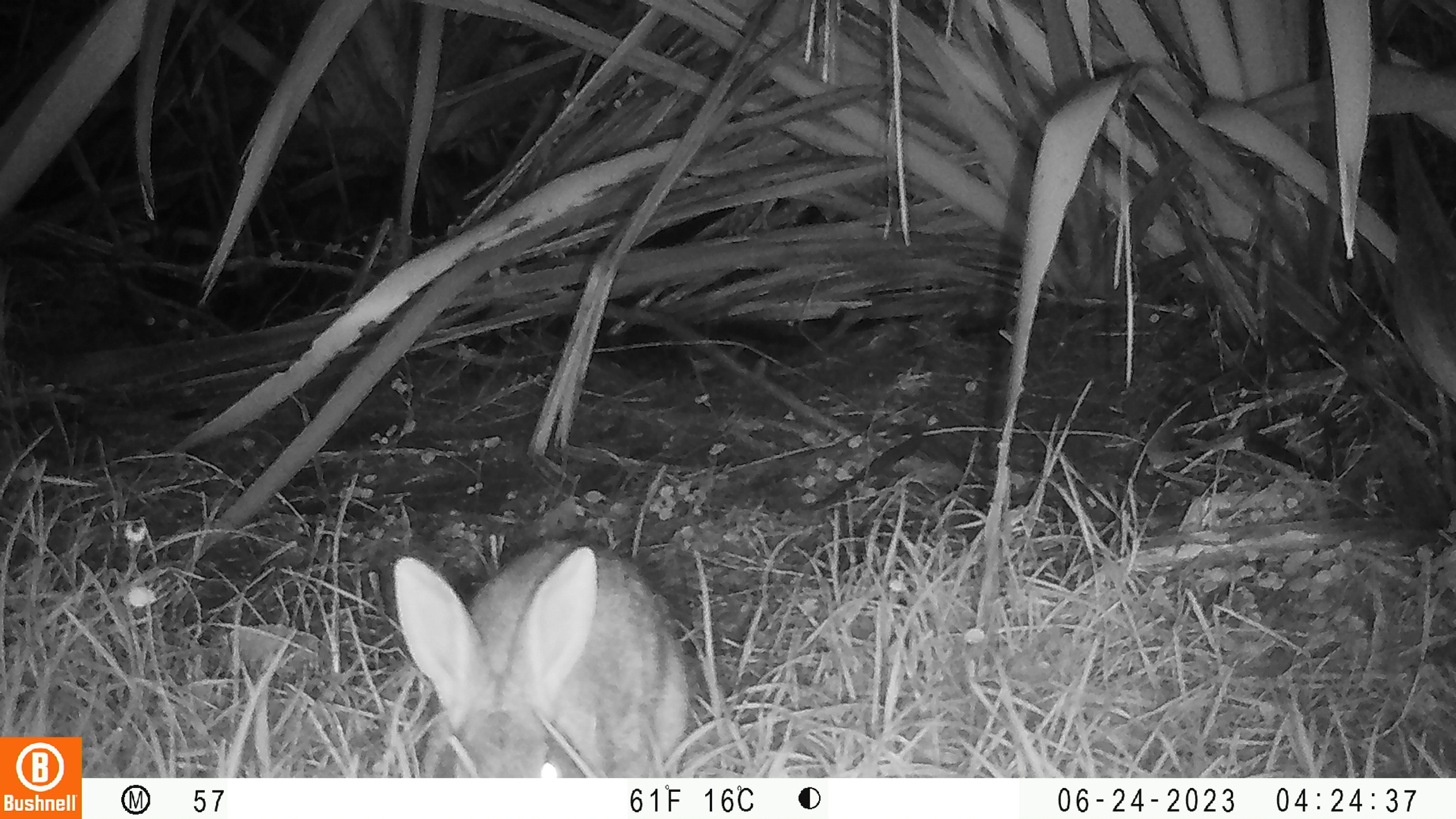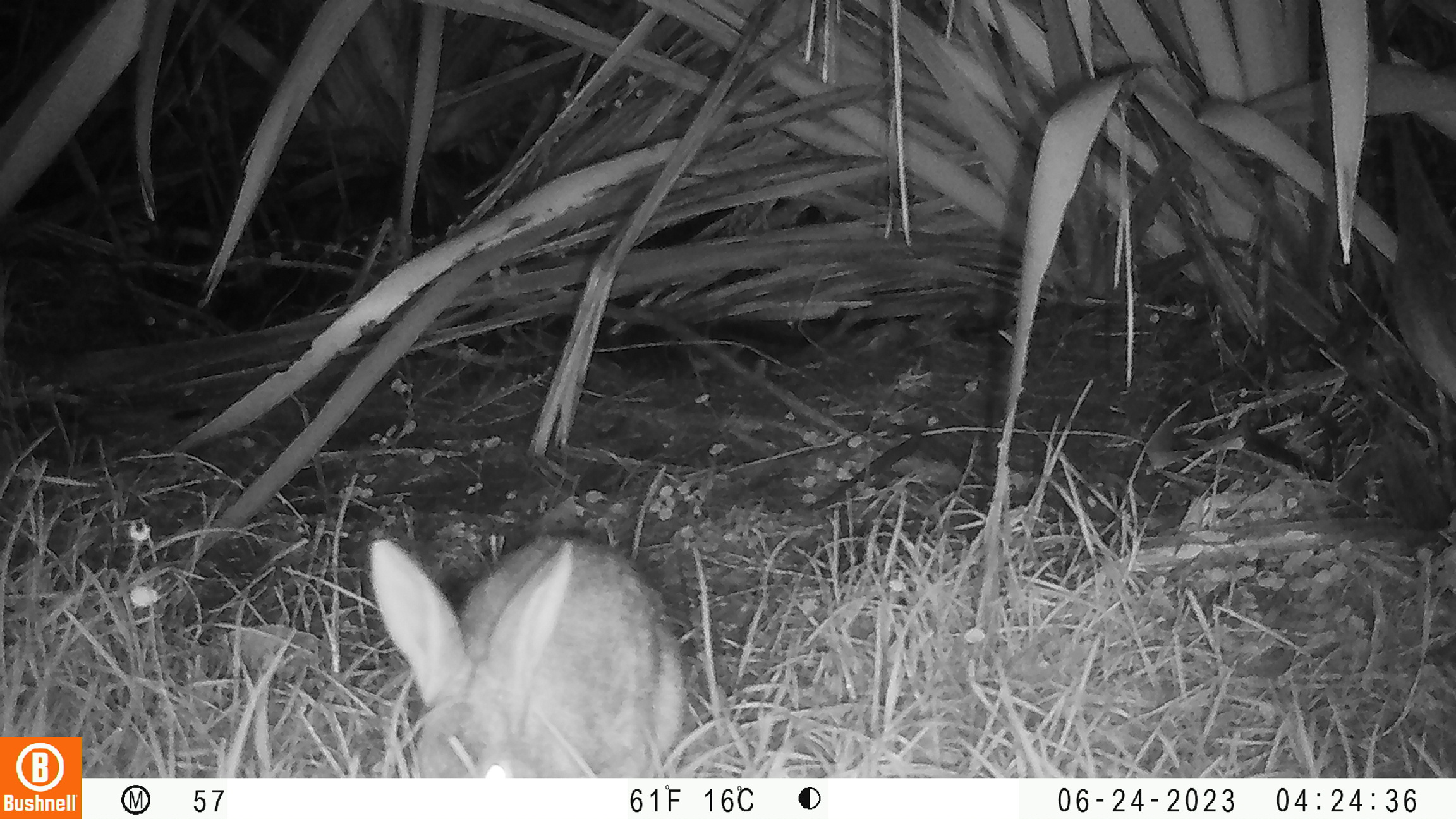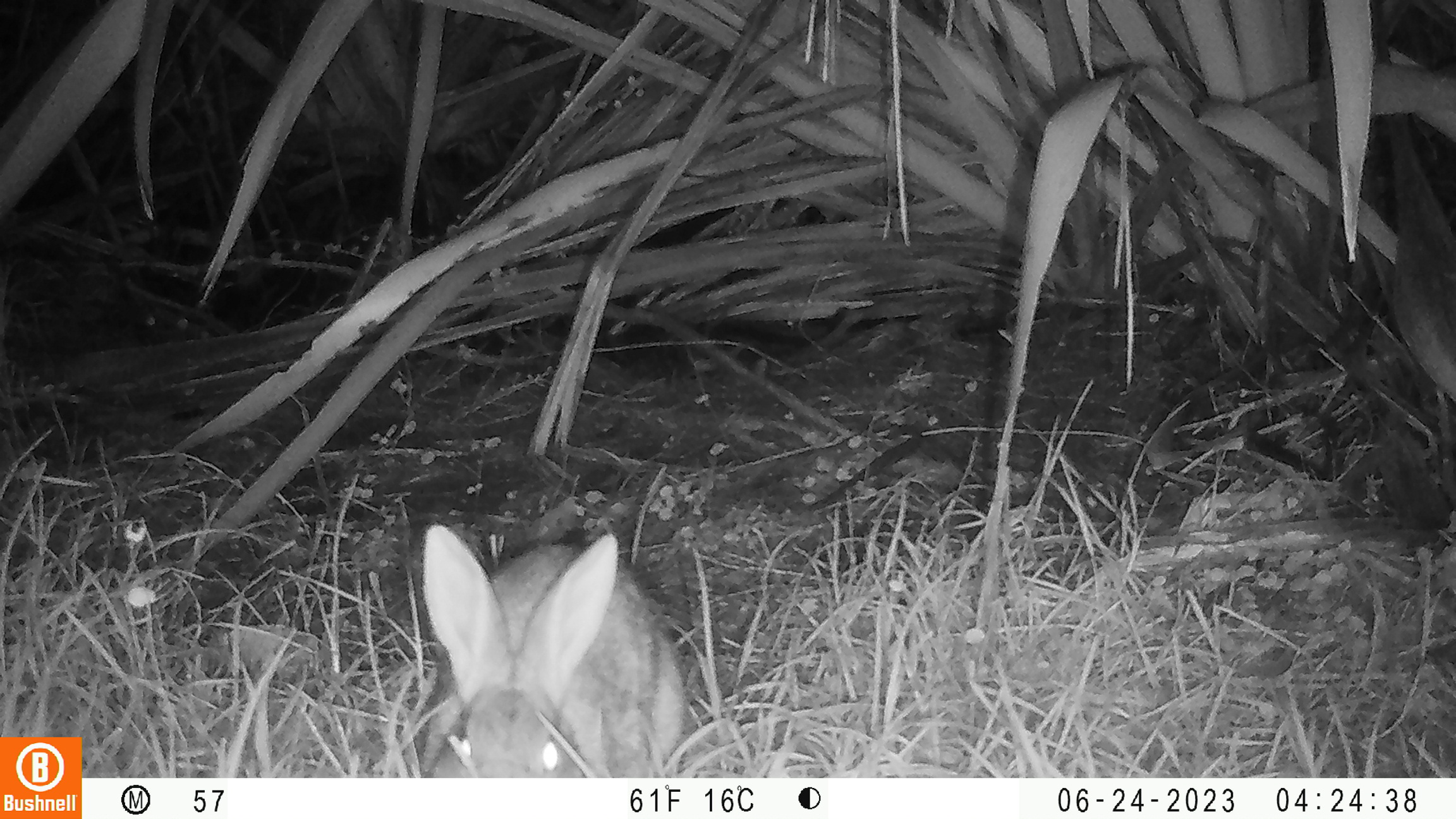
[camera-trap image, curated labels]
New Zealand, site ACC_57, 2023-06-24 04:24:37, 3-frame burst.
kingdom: Animalia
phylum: Chordata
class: Mammalia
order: Lagomorpha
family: Leporidae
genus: Oryctolagus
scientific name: Oryctolagus cuniculus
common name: european rabbit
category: rabbit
Rabbit (european rabbit) (Oryctolagus cuniculus).